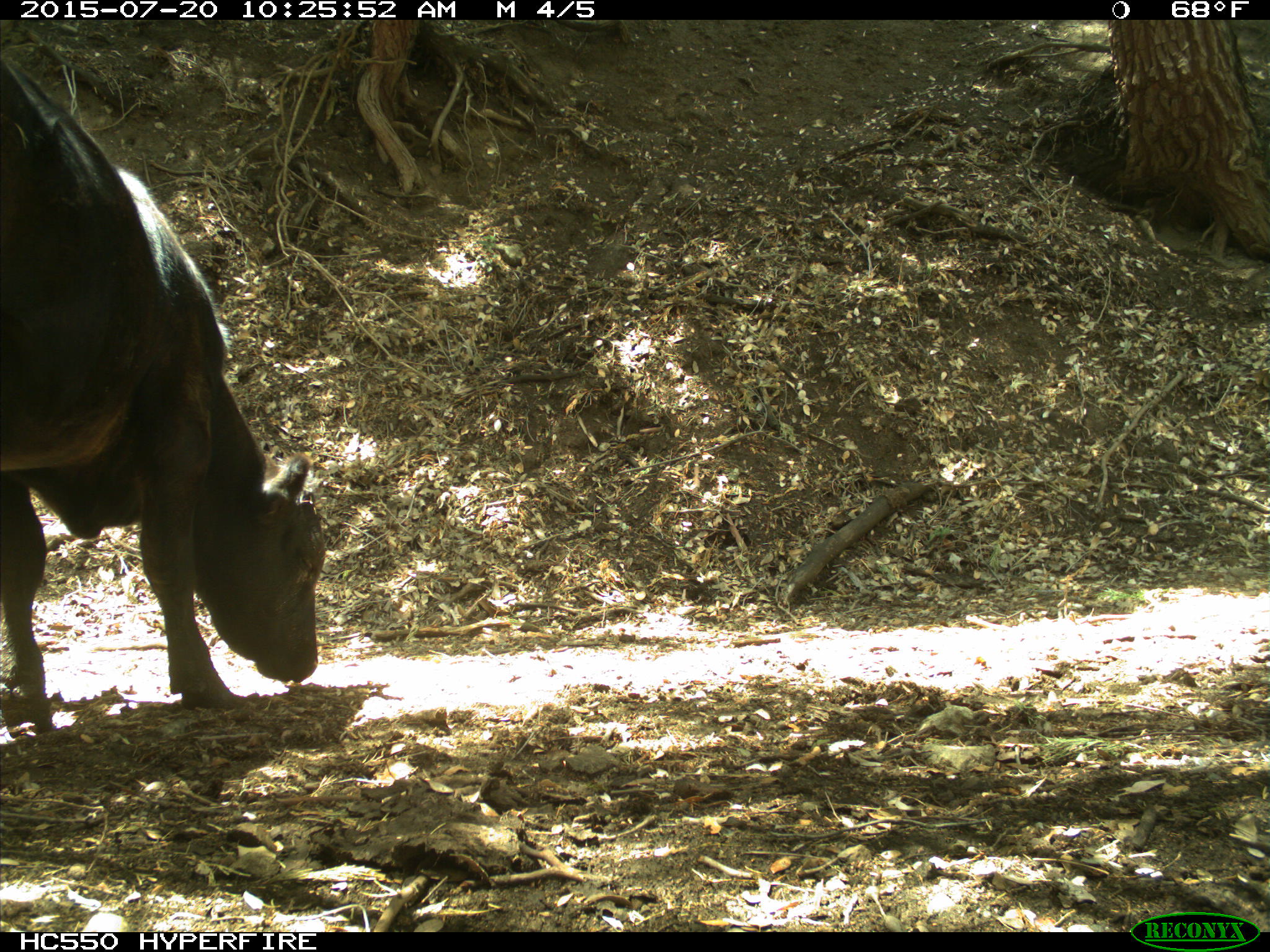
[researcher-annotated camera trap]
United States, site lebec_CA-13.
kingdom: Animalia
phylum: Chordata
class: Mammalia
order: Artiodactyla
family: Bovidae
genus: Bos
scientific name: Bos taurus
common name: domestic cow